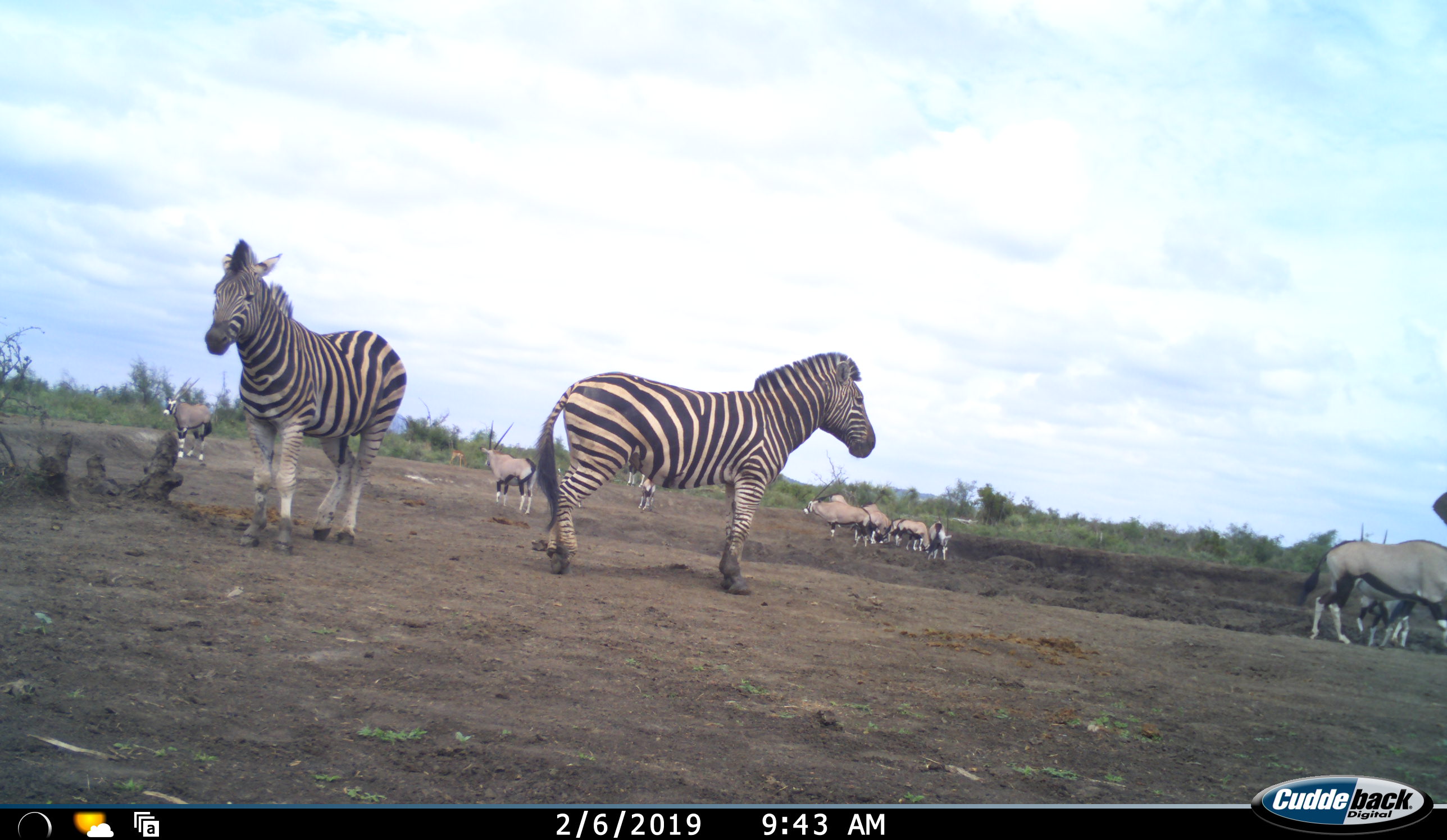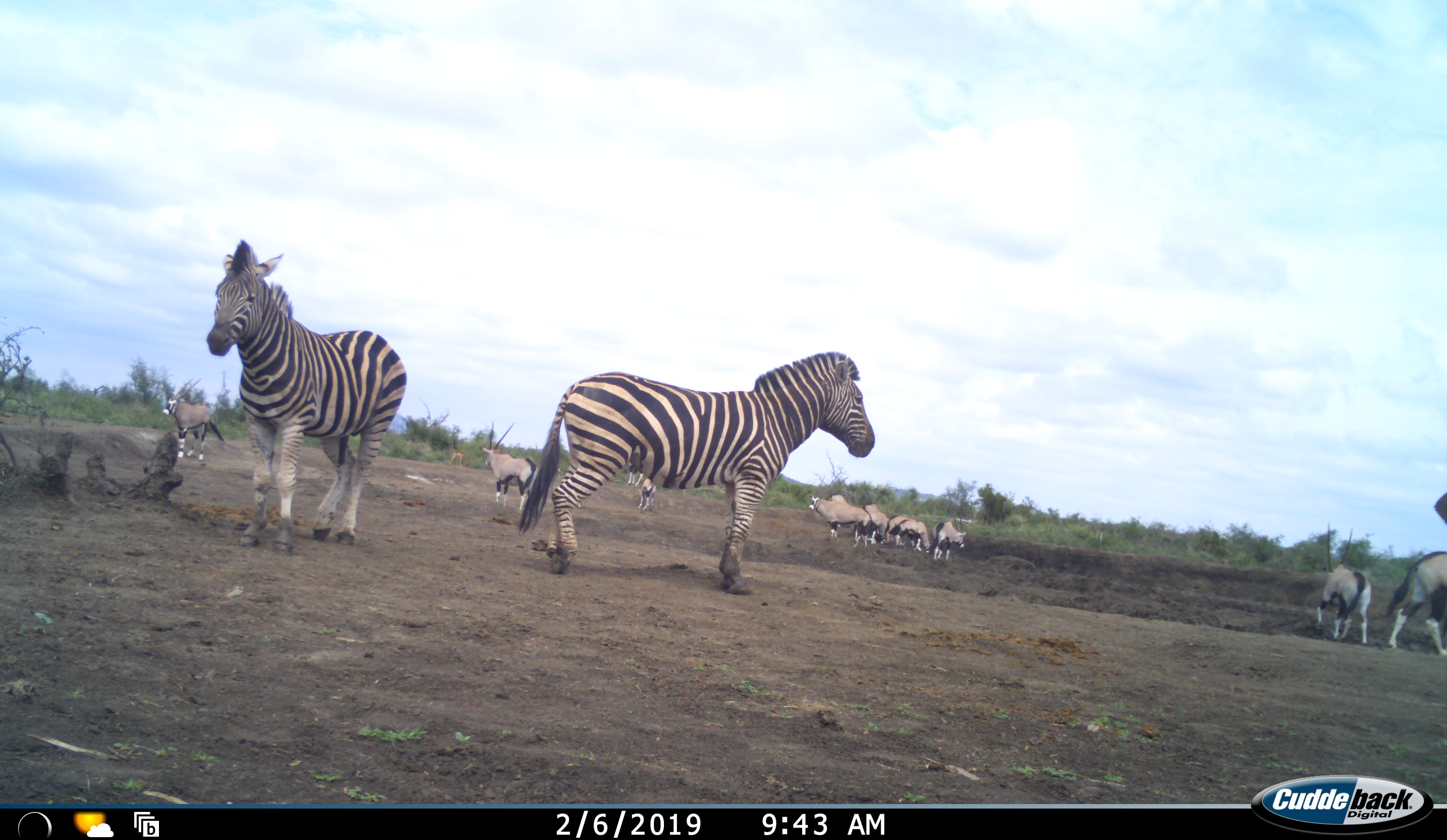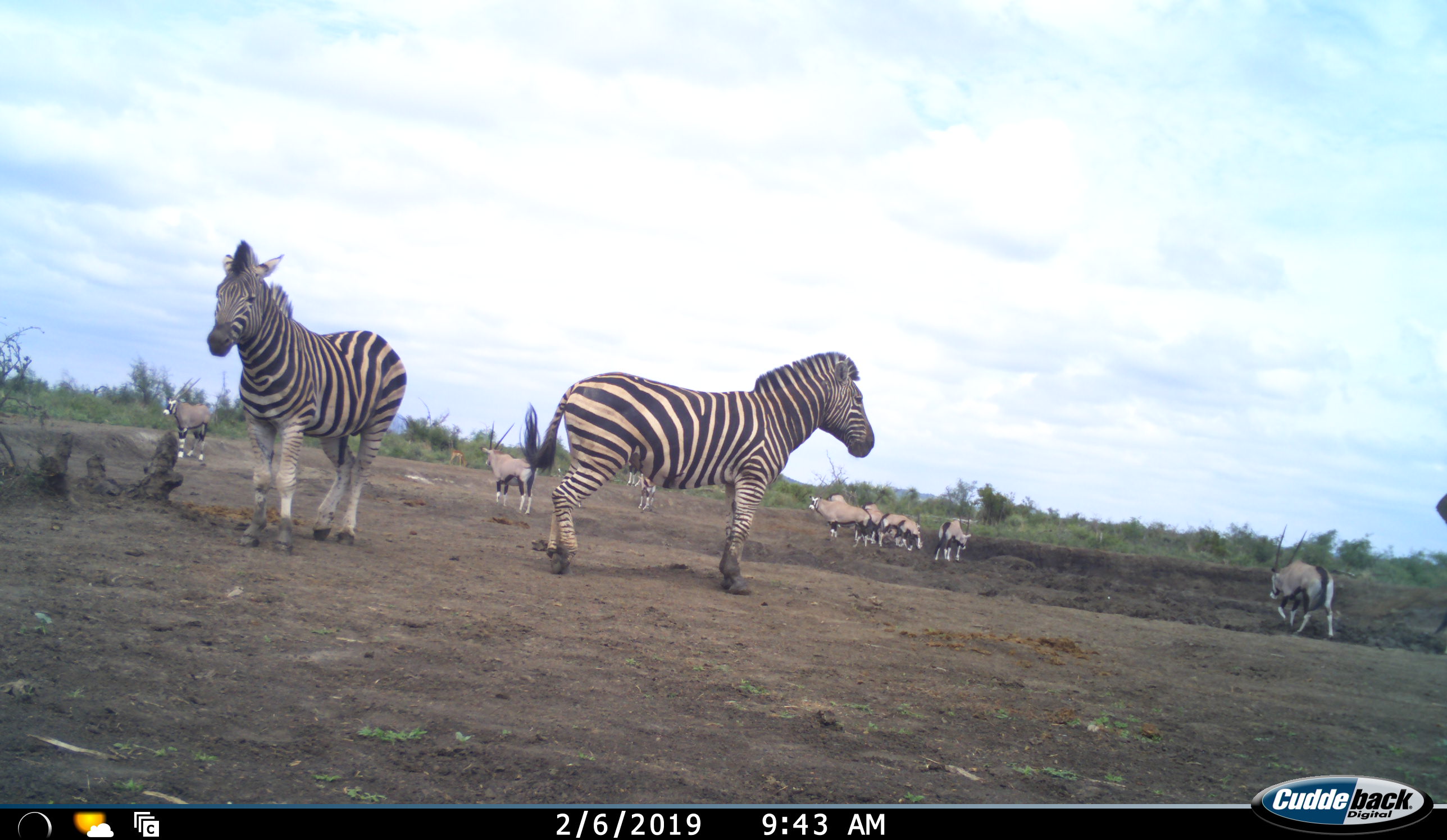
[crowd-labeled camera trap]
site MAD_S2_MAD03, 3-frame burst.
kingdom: Animalia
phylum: Chordata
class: Mammalia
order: Artiodactyla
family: Bovidae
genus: Oryx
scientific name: Oryx gazella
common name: gemsbok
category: oryx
Oryx (gemsbok) (Oryx gazella), count 11-50. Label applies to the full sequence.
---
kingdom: Animalia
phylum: Chordata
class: Mammalia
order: Perissodactyla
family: Equidae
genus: Equus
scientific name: Equus quagga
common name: plains zebra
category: zebraplains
Zebraplains (plains zebra) (Equus quagga), count 2. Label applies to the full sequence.